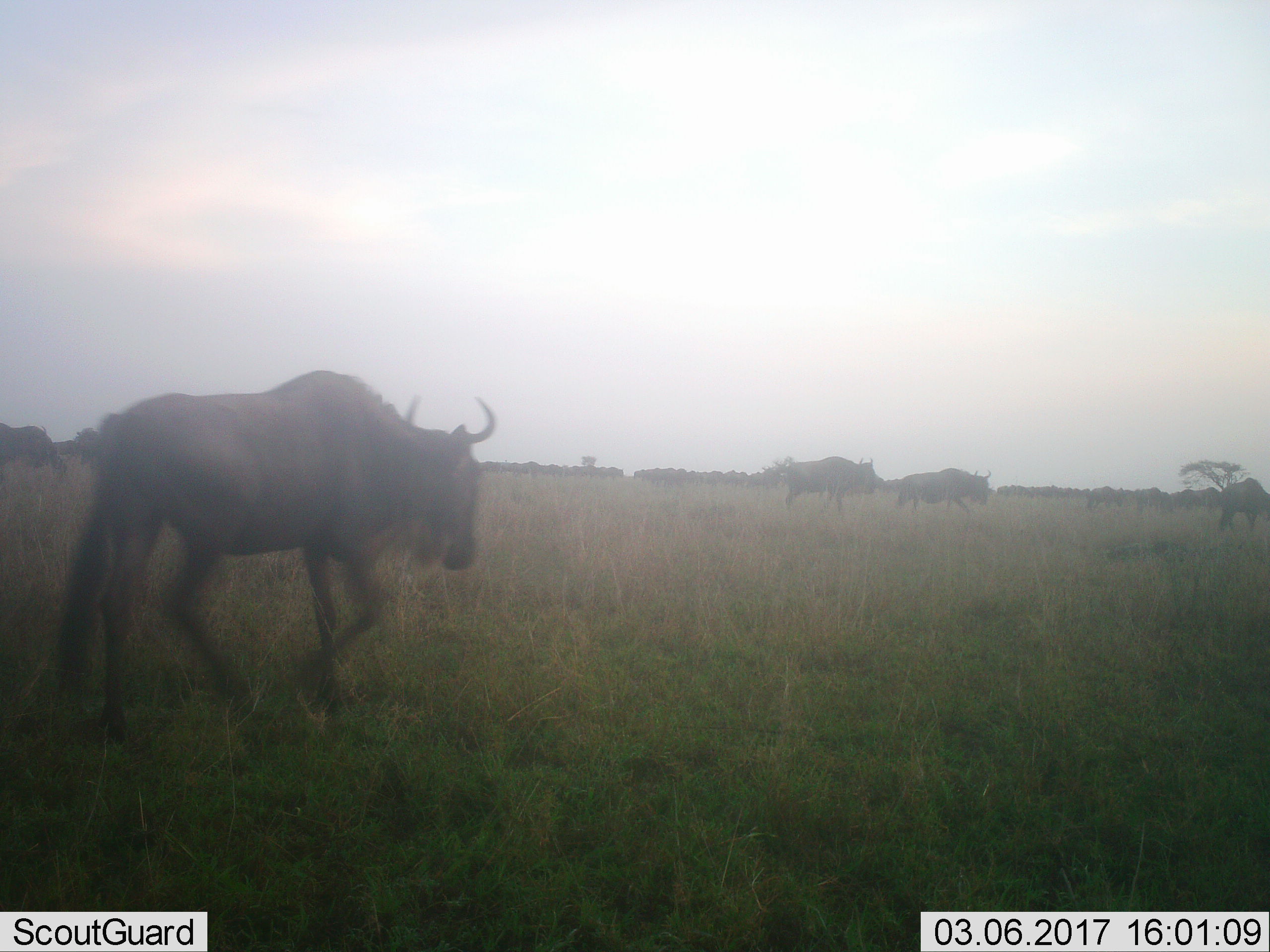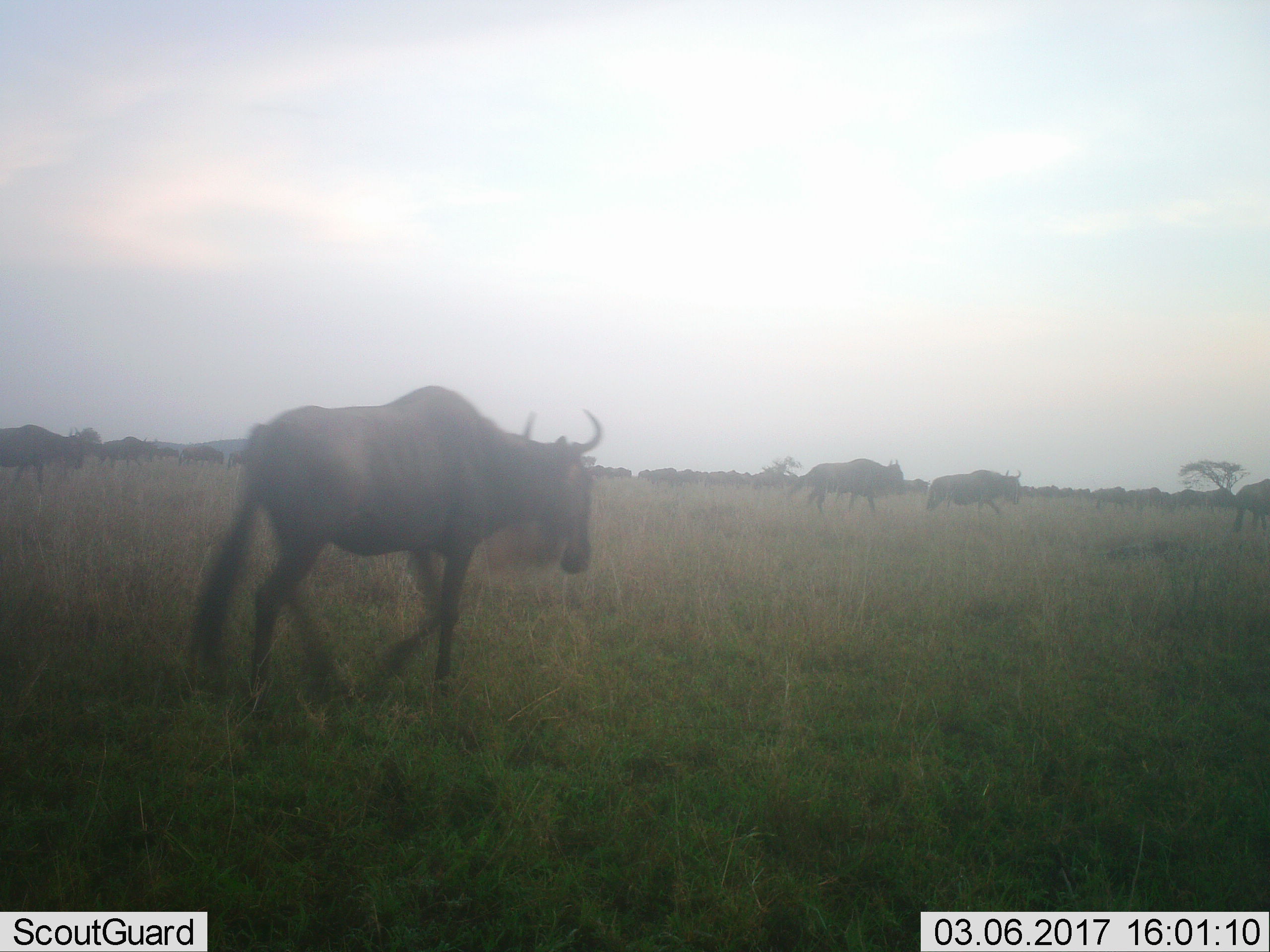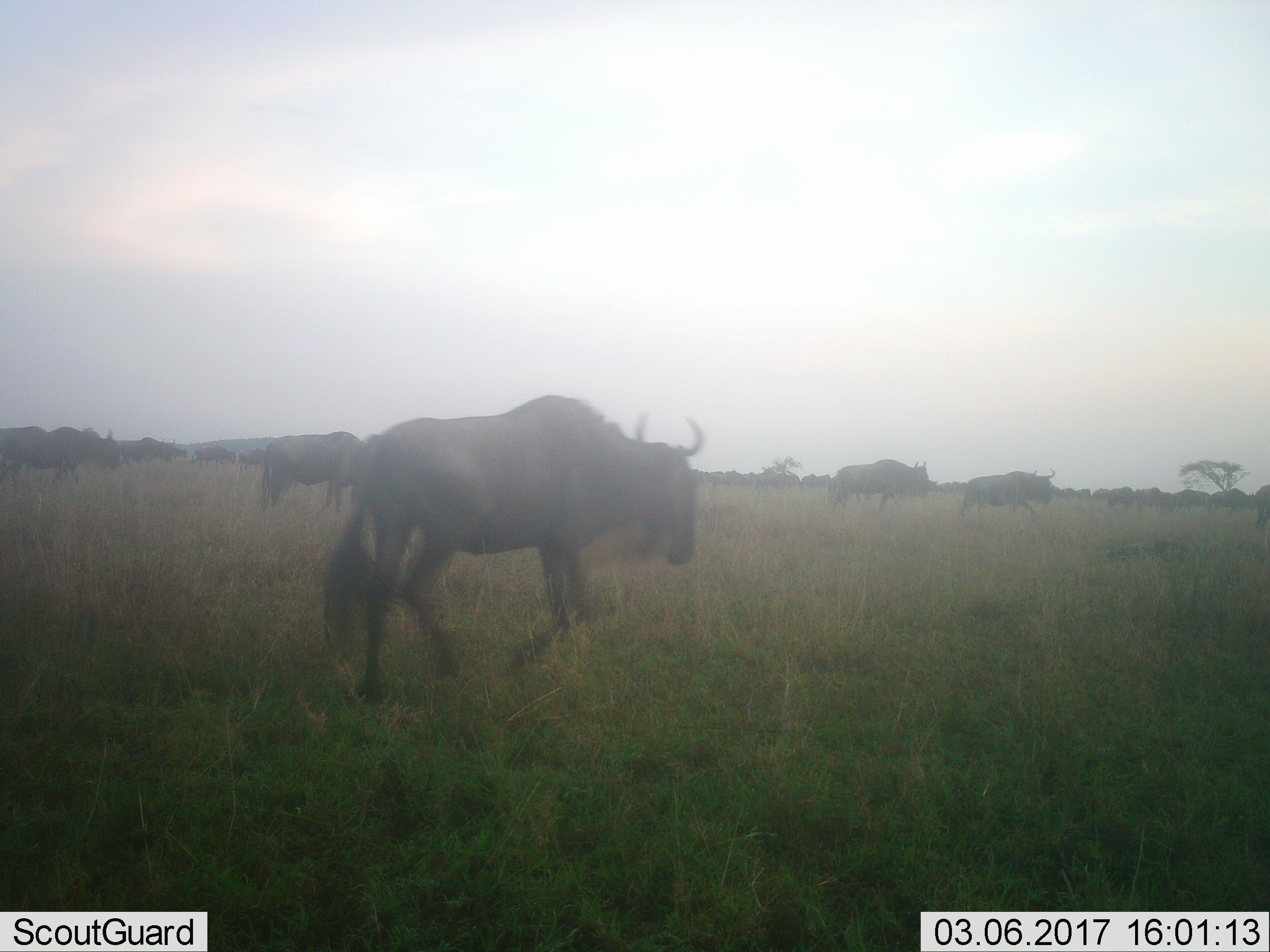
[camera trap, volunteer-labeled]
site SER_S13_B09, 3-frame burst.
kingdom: Animalia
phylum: Chordata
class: Mammalia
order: Artiodactyla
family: Bovidae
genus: Connochaetes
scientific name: Connochaetes taurinus taurinus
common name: blue wildebeest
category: wildebeestblue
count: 10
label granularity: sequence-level